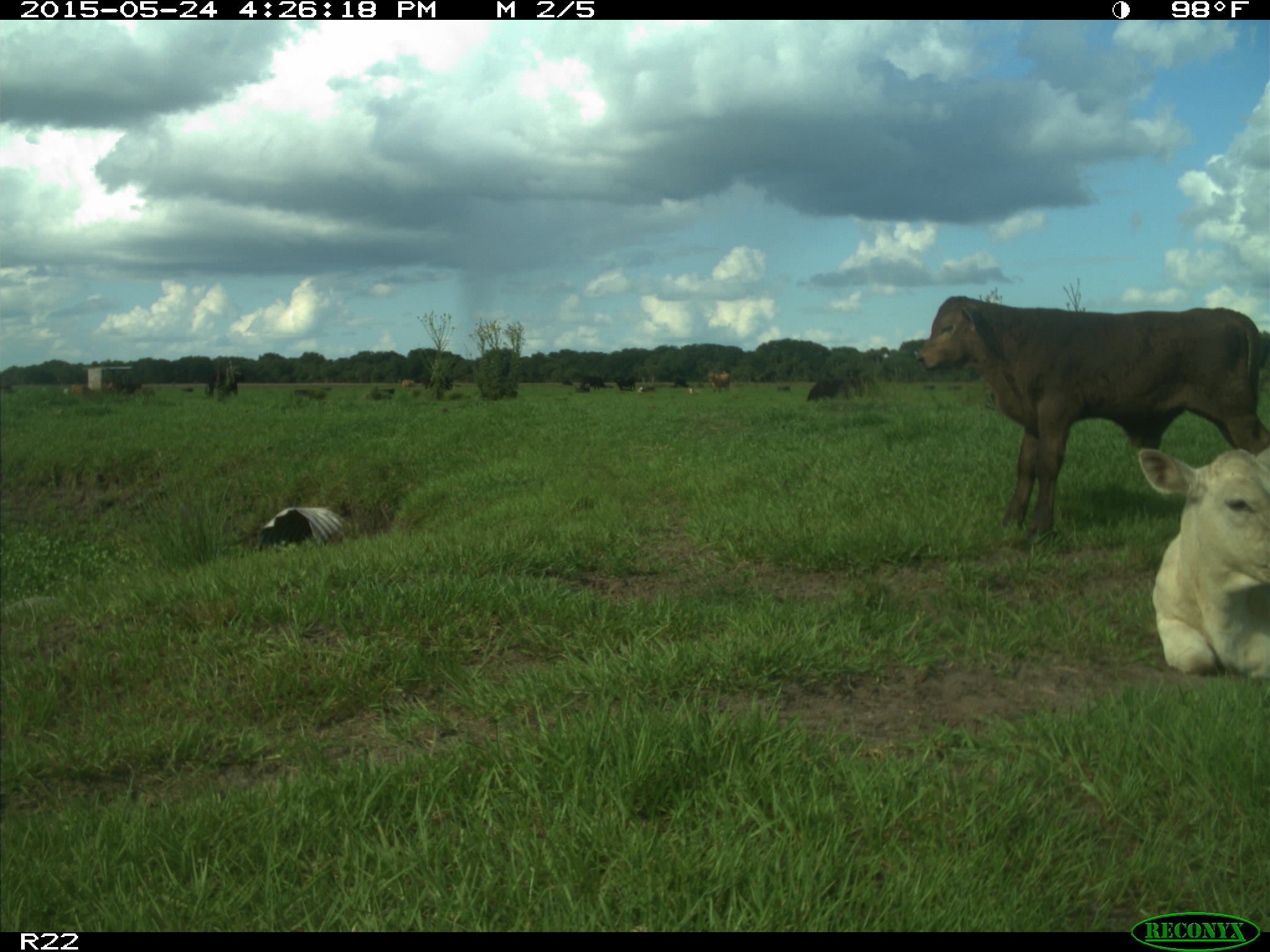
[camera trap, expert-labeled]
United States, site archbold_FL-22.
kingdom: Animalia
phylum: Chordata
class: Mammalia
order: Artiodactyla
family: Bovidae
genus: Bos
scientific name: Bos taurus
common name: domestic cow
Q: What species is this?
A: Bos taurus (domestic cow).